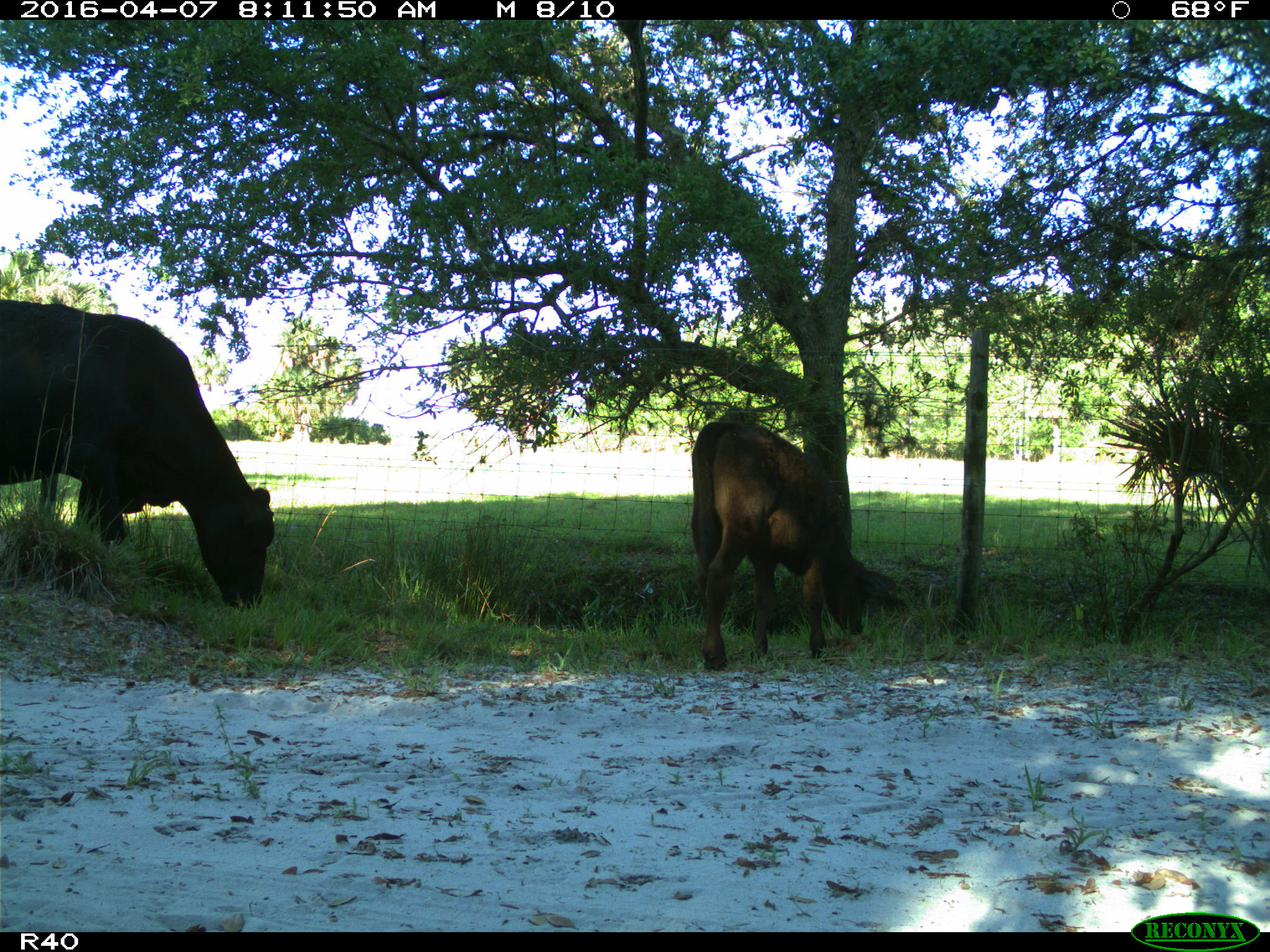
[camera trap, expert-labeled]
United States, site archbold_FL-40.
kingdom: Animalia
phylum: Chordata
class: Mammalia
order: Artiodactyla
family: Bovidae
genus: Bos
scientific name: Bos taurus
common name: domestic cow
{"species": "Bos taurus (domestic cow)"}